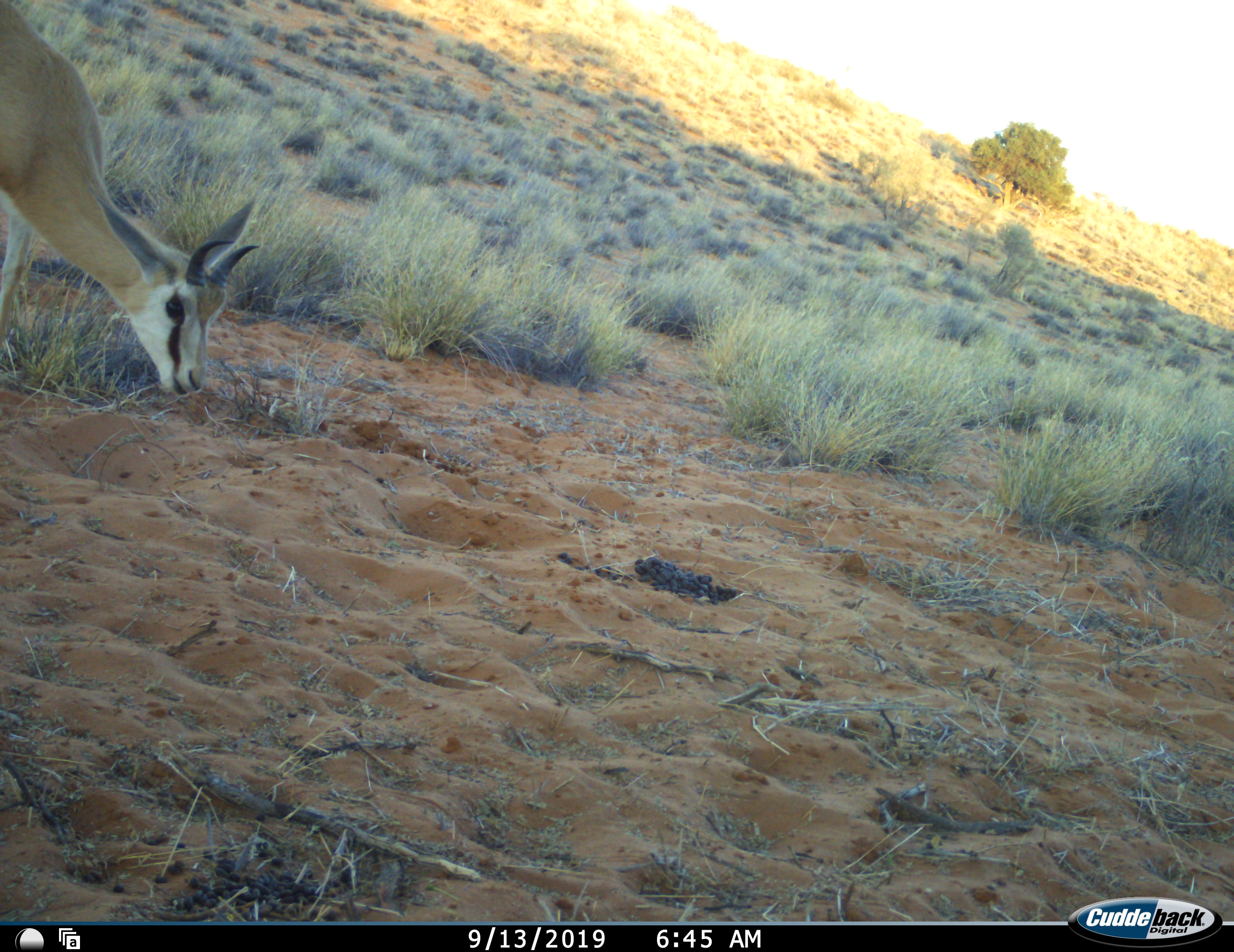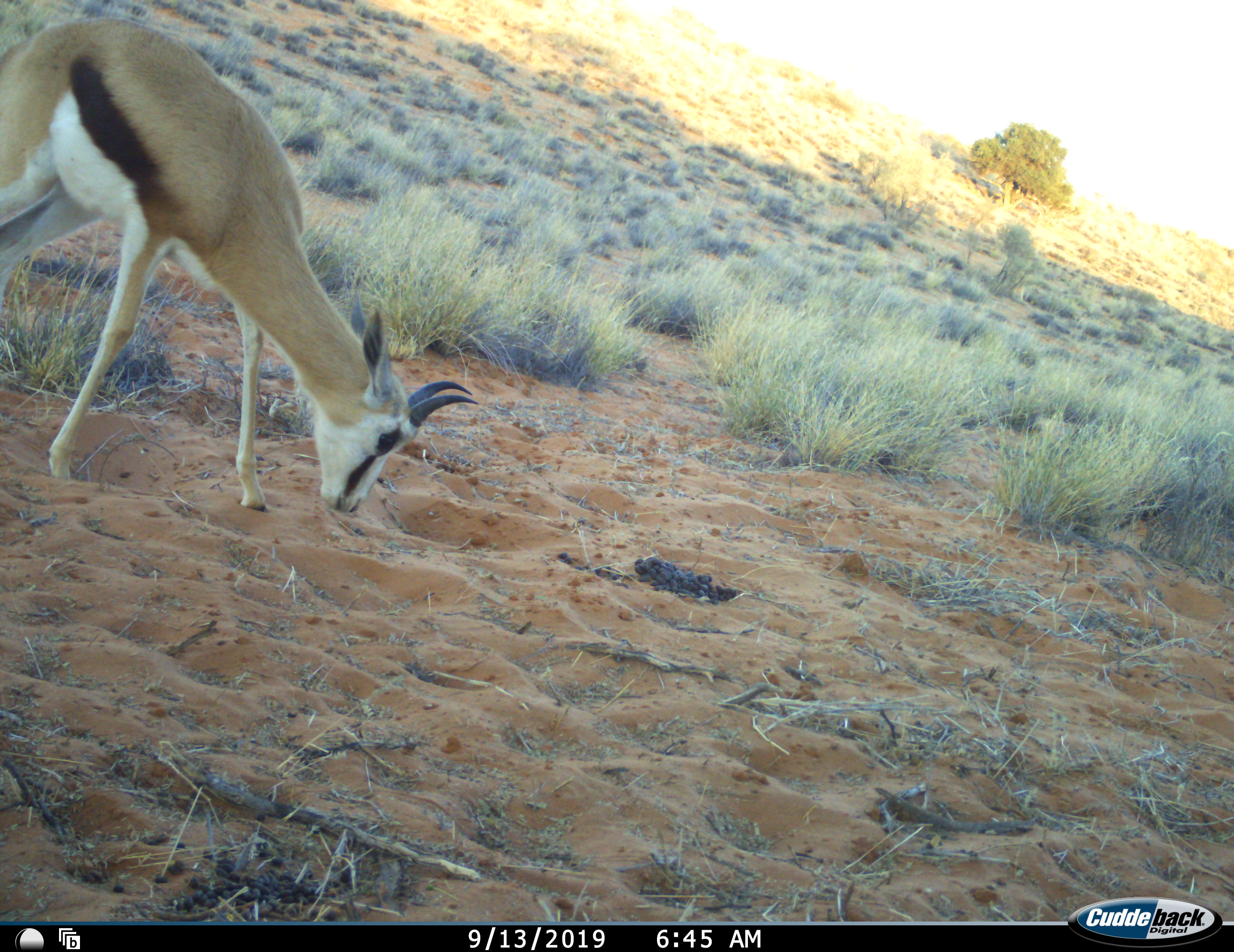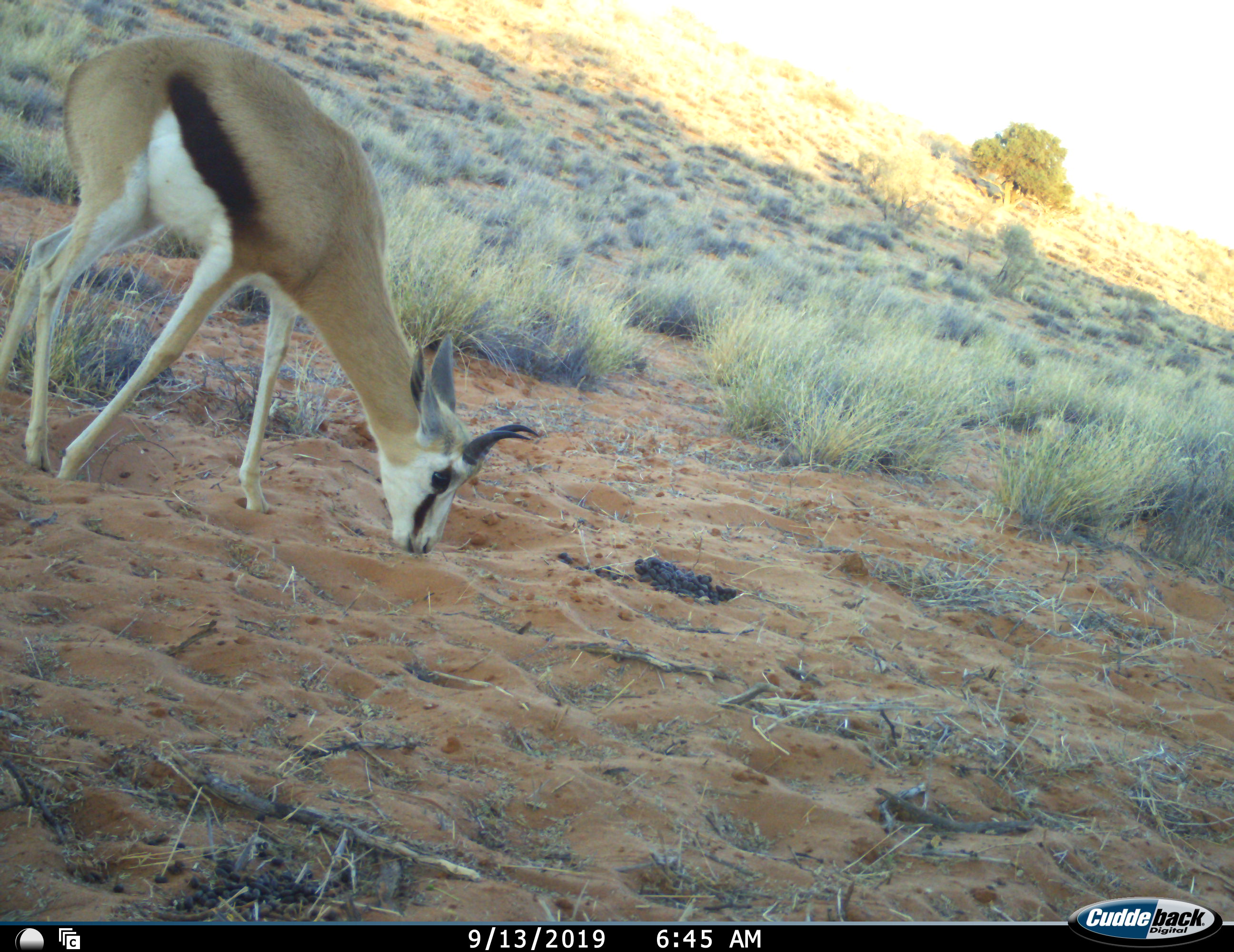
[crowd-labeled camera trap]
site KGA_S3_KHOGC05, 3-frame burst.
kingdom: Animalia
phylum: Chordata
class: Mammalia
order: Artiodactyla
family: Bovidae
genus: Antidorcas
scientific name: Antidorcas marsupialis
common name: springbok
Springbok (Antidorcas marsupialis), count 1. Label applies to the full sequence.